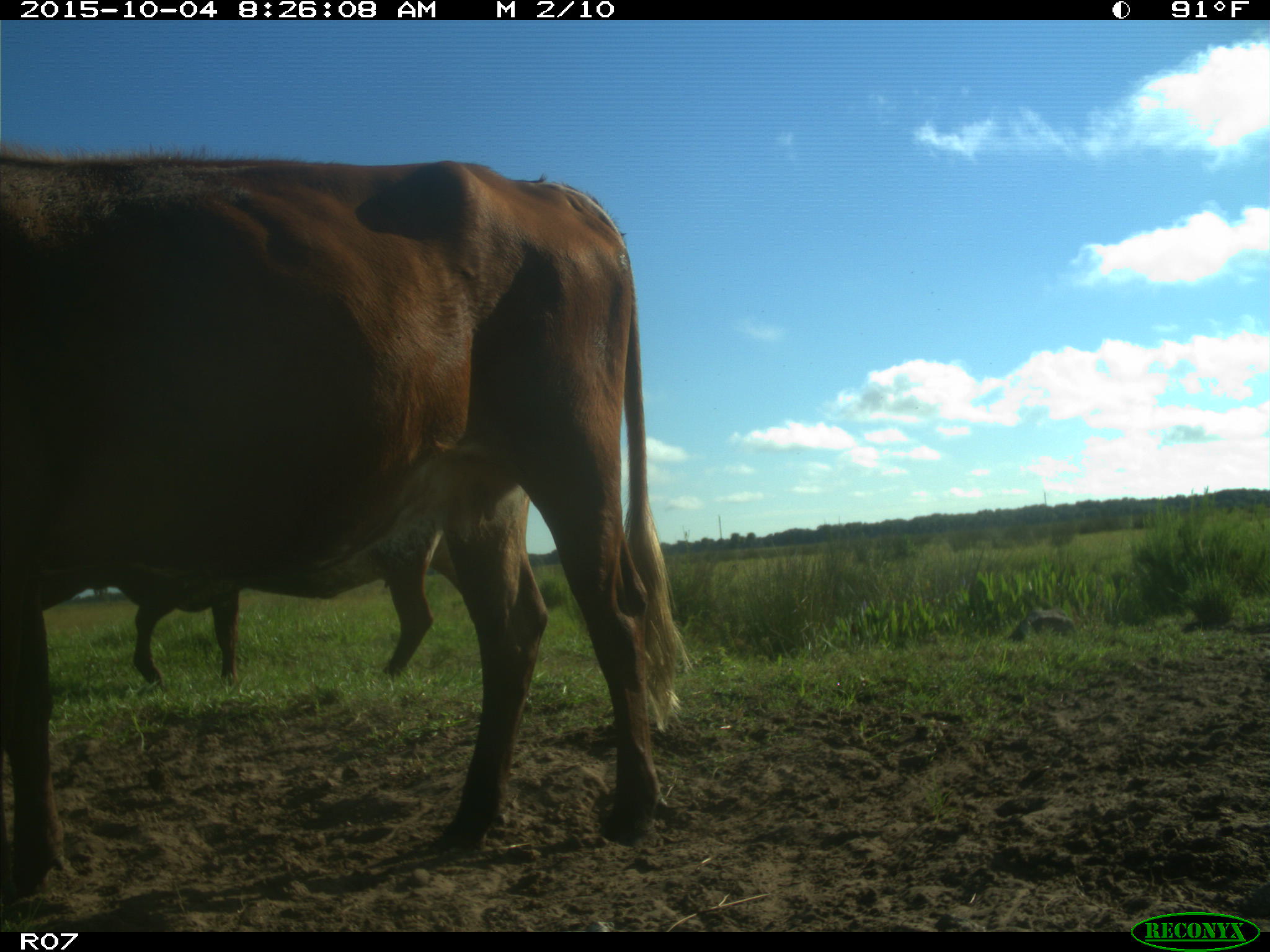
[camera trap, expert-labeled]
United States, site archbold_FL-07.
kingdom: Animalia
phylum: Chordata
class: Mammalia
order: Artiodactyla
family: Bovidae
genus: Bos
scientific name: Bos taurus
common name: domestic cow